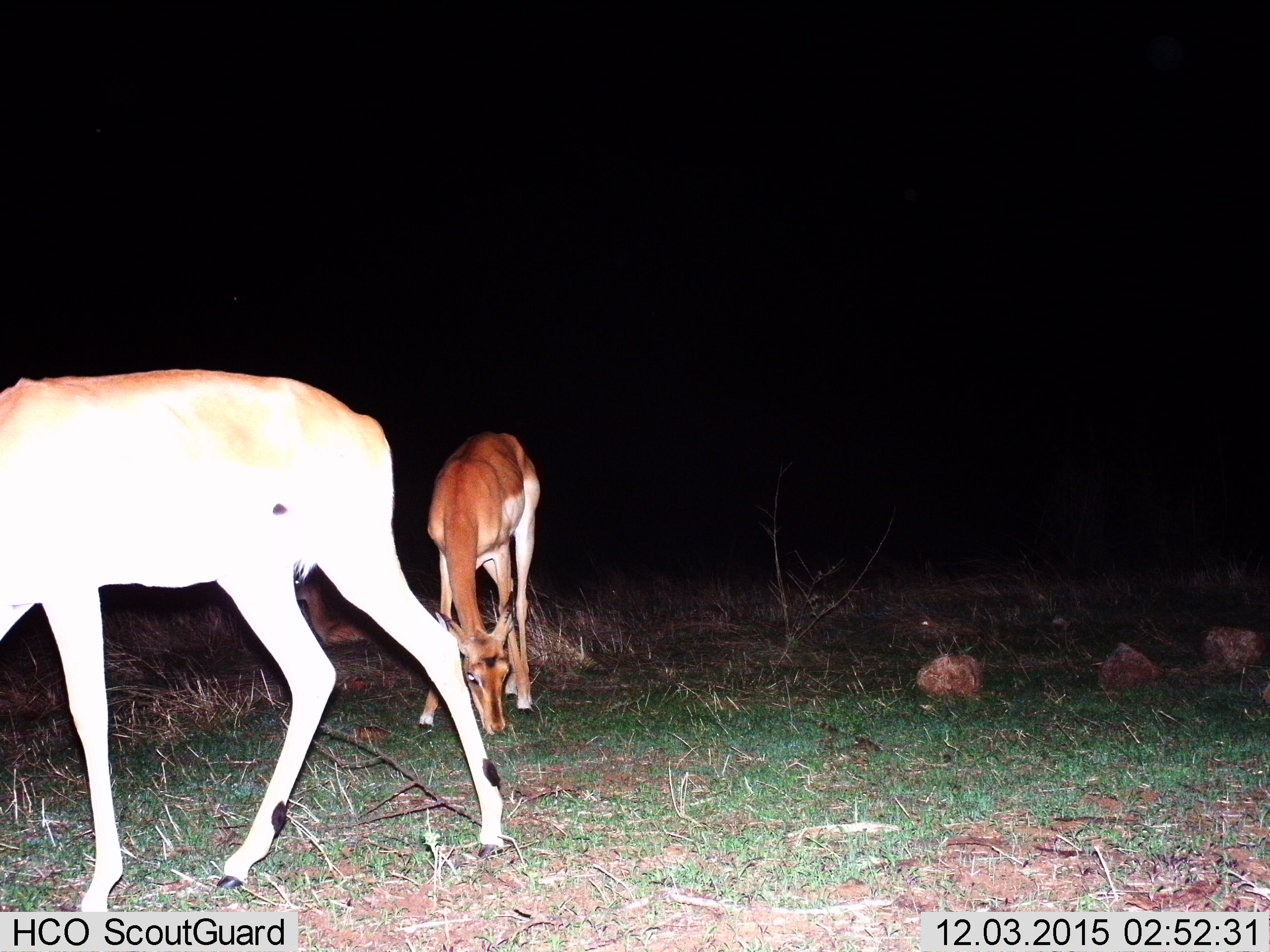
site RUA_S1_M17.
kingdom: Animalia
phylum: Chordata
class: Mammalia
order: Artiodactyla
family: Bovidae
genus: Aepyceros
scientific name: Aepyceros melampus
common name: impala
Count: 2.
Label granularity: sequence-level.